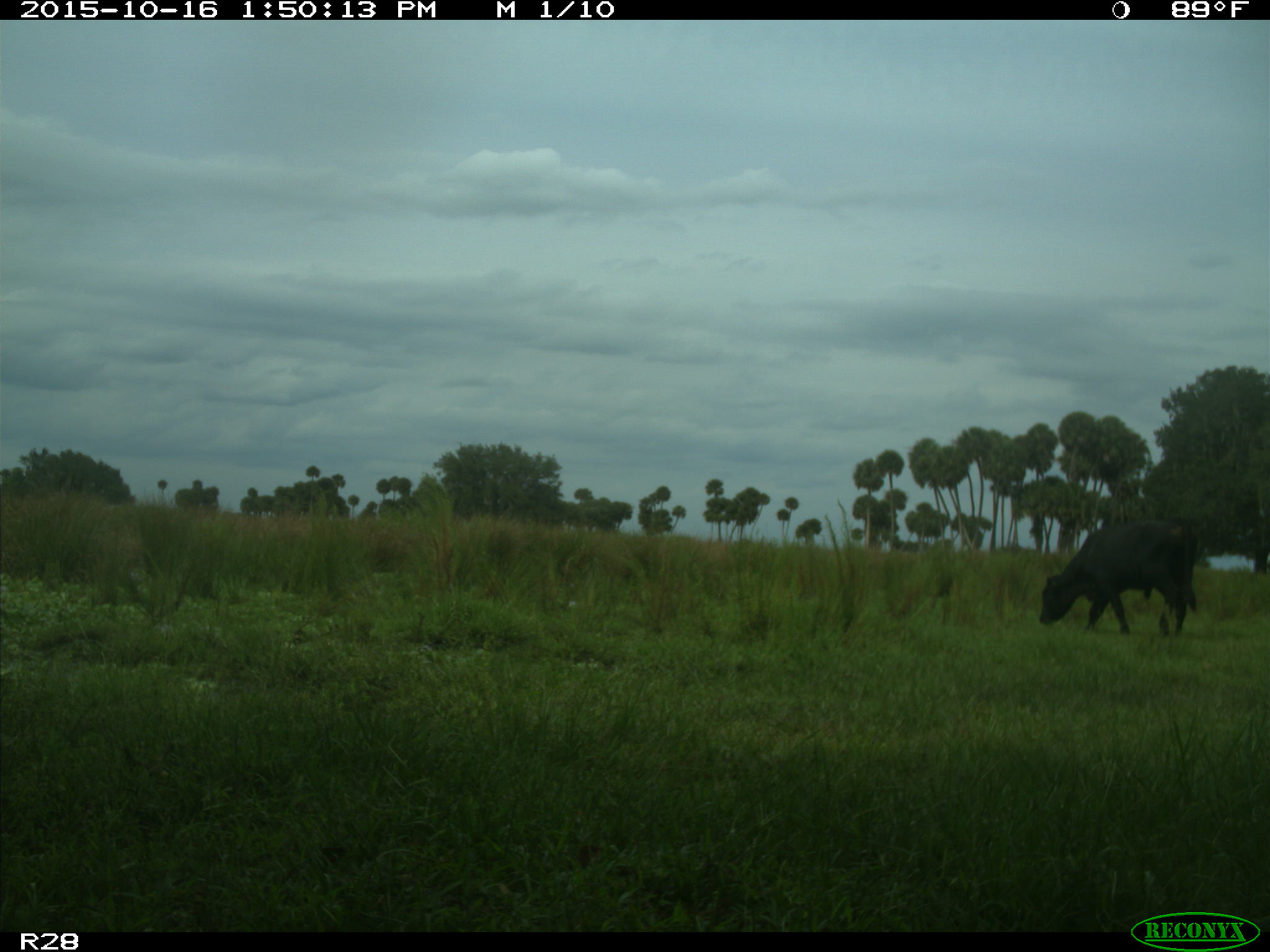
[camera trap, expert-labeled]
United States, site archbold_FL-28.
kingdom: Animalia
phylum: Chordata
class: Mammalia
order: Artiodactyla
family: Bovidae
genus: Bos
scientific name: Bos taurus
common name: domestic cow